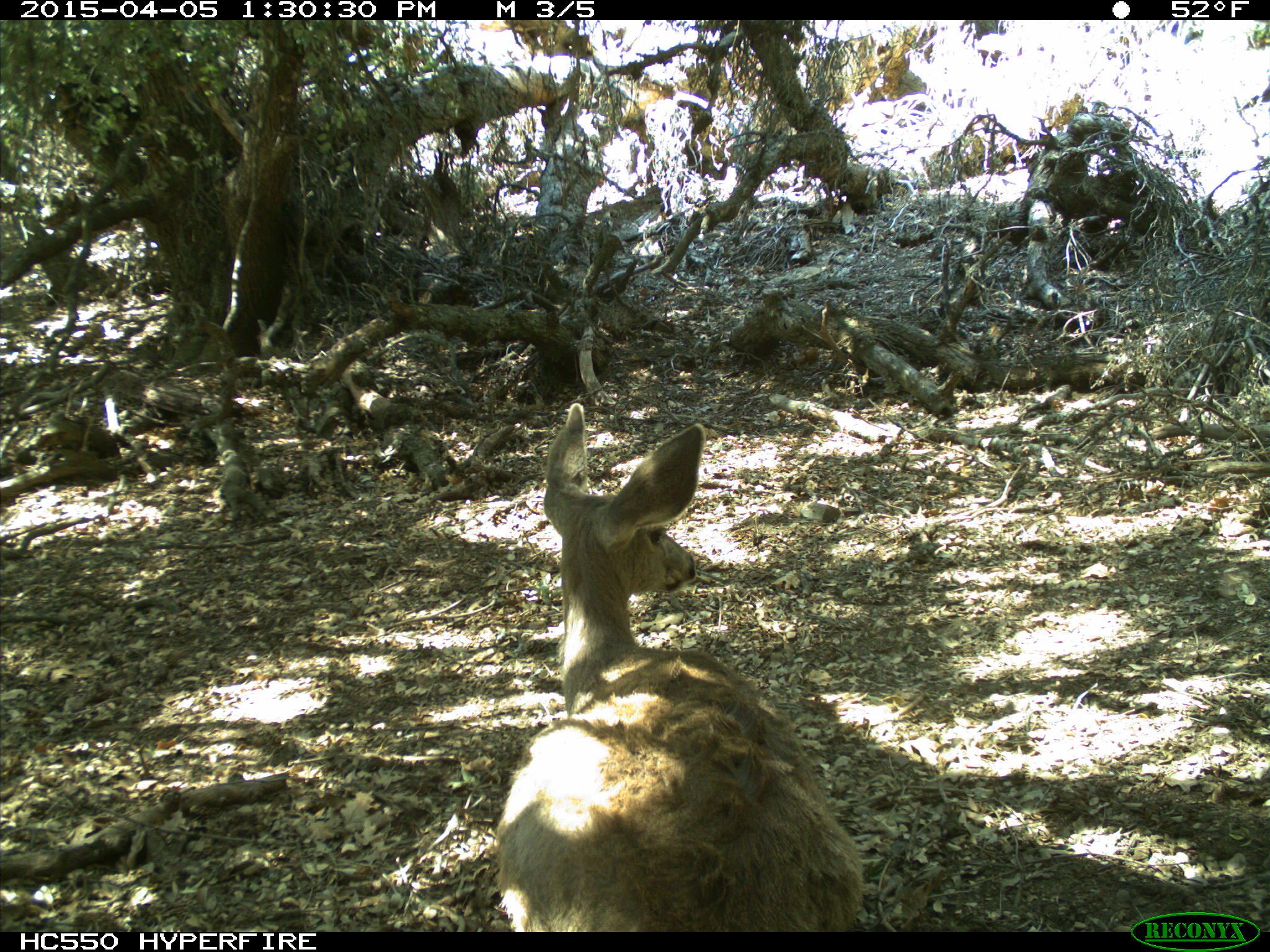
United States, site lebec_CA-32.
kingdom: Animalia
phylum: Chordata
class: Mammalia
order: Artiodactyla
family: Cervidae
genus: Odocoileus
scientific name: Odocoileus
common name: deer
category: unidentified deer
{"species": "unidentified deer (deer) (Odocoileus)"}